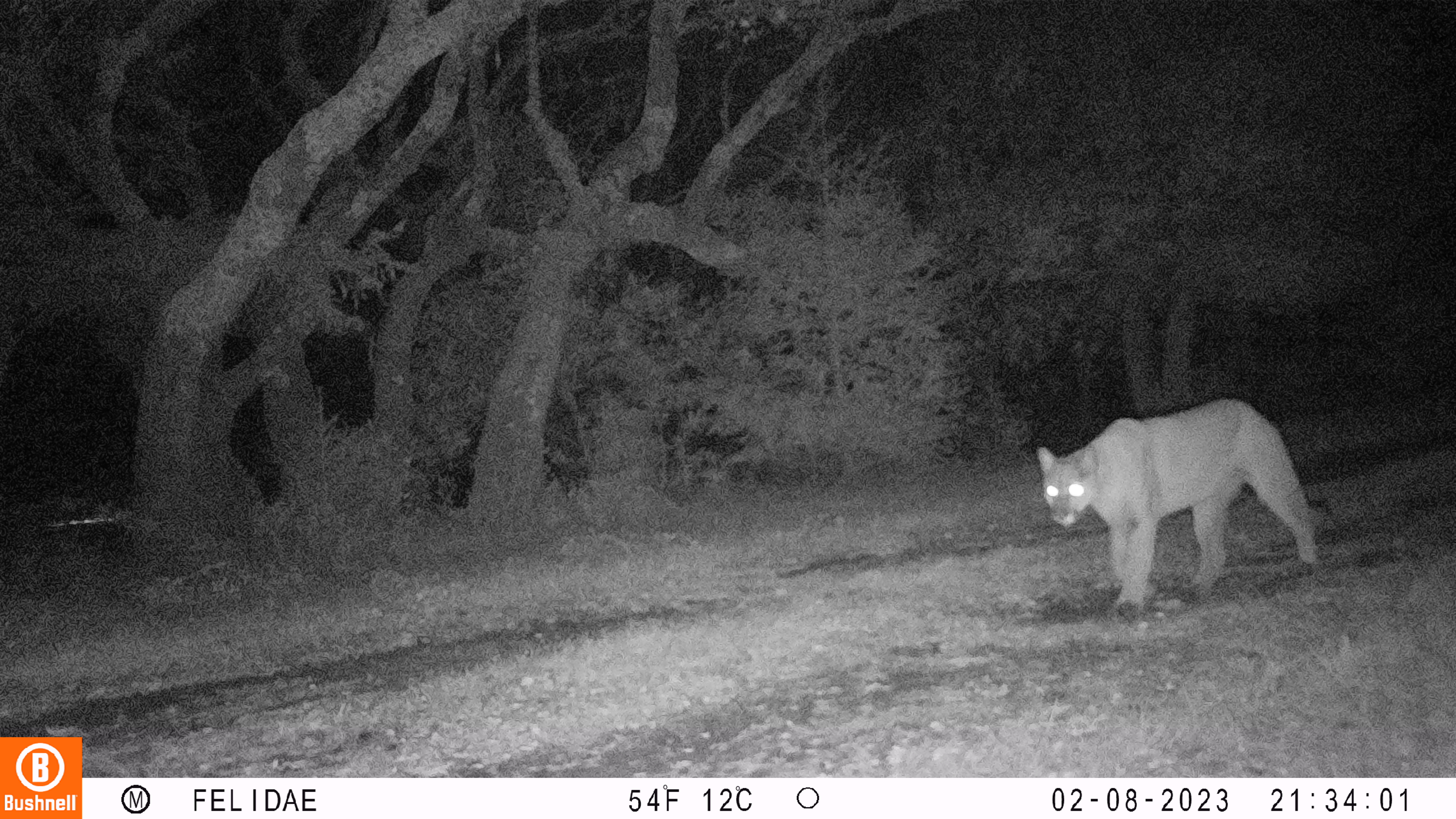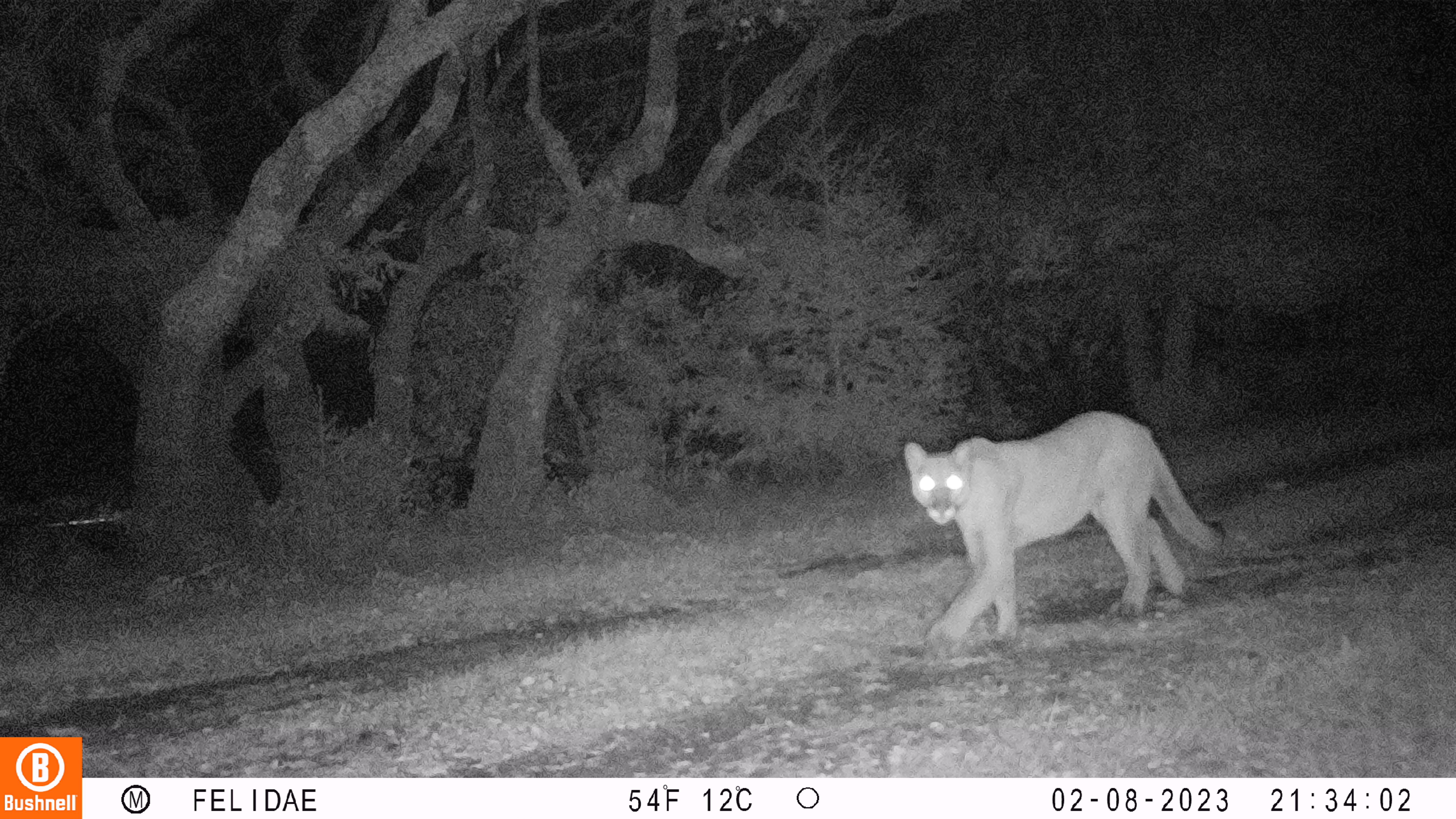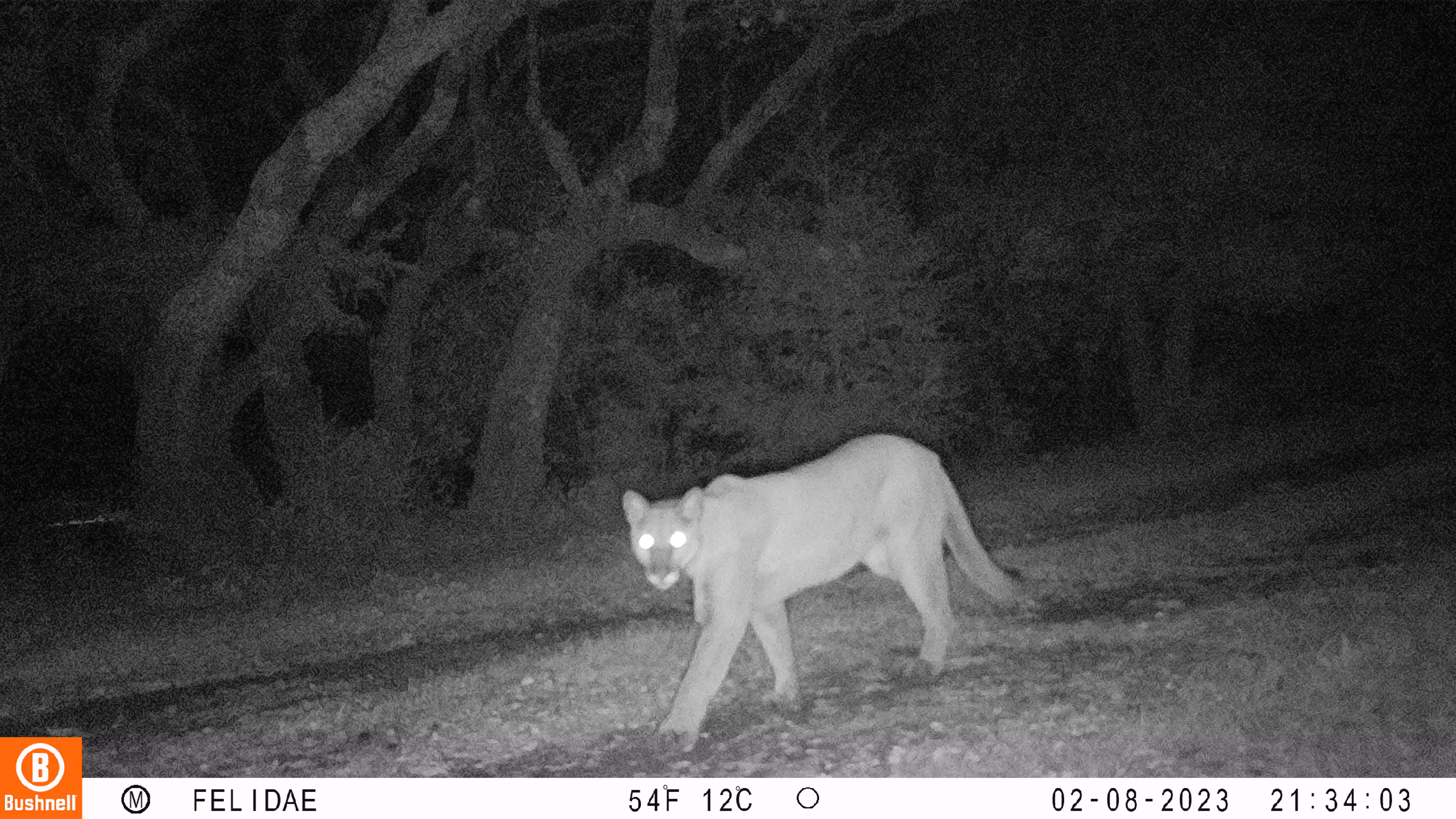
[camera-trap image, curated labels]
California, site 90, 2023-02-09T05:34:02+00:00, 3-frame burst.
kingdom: Animalia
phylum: Chordata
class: Mammalia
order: Carnivora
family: Felidae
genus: Puma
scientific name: Puma concolor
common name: puma